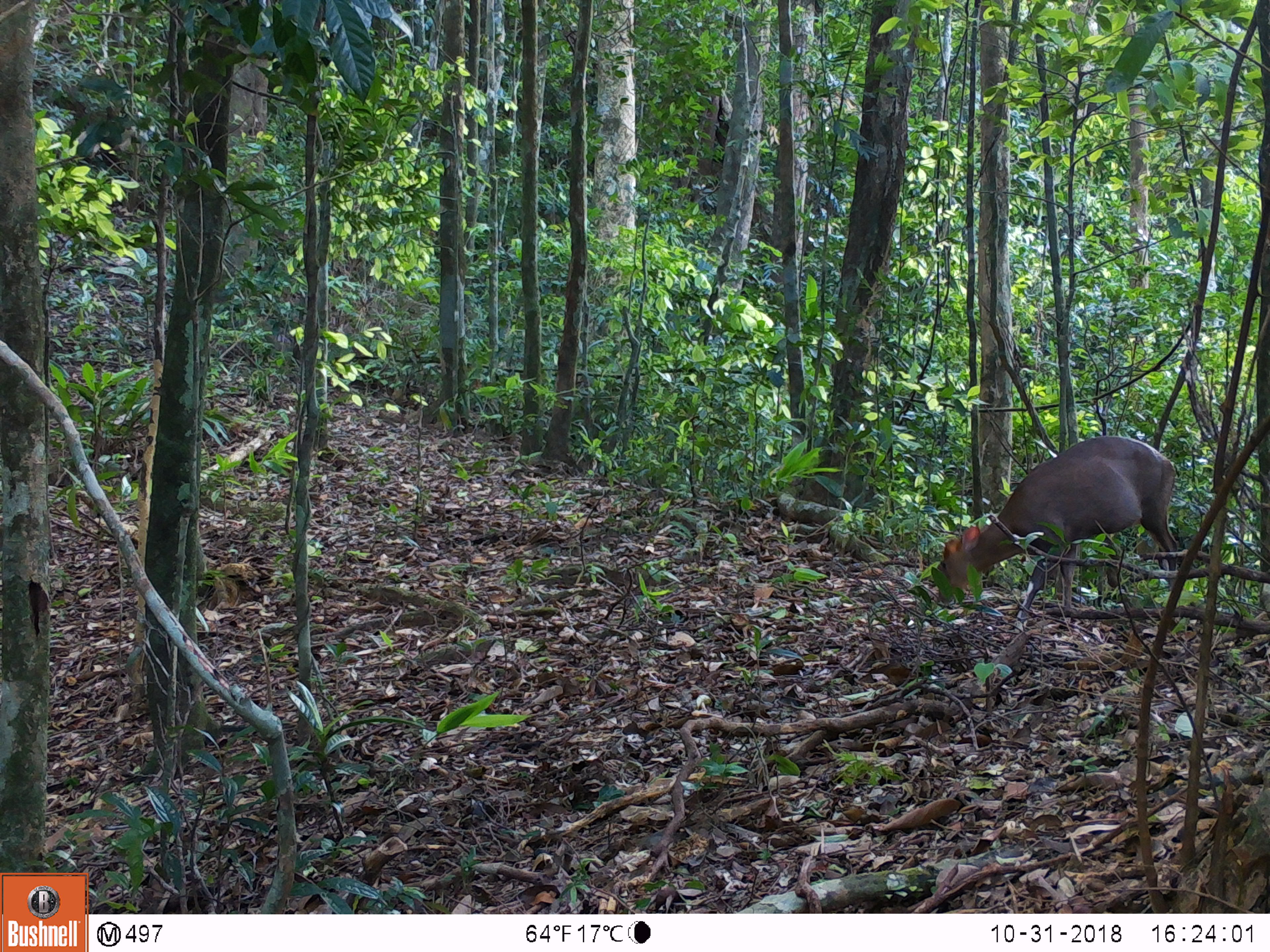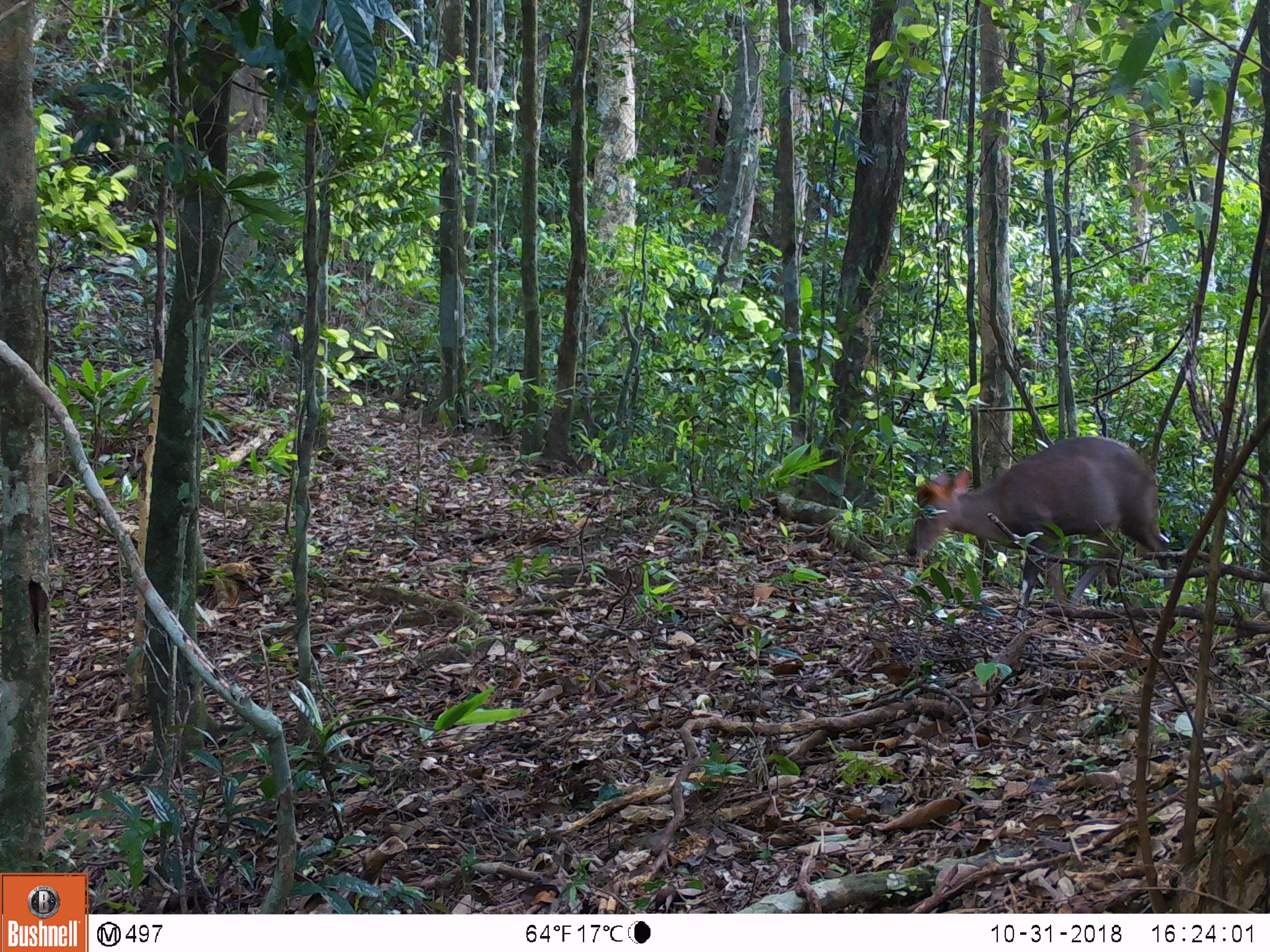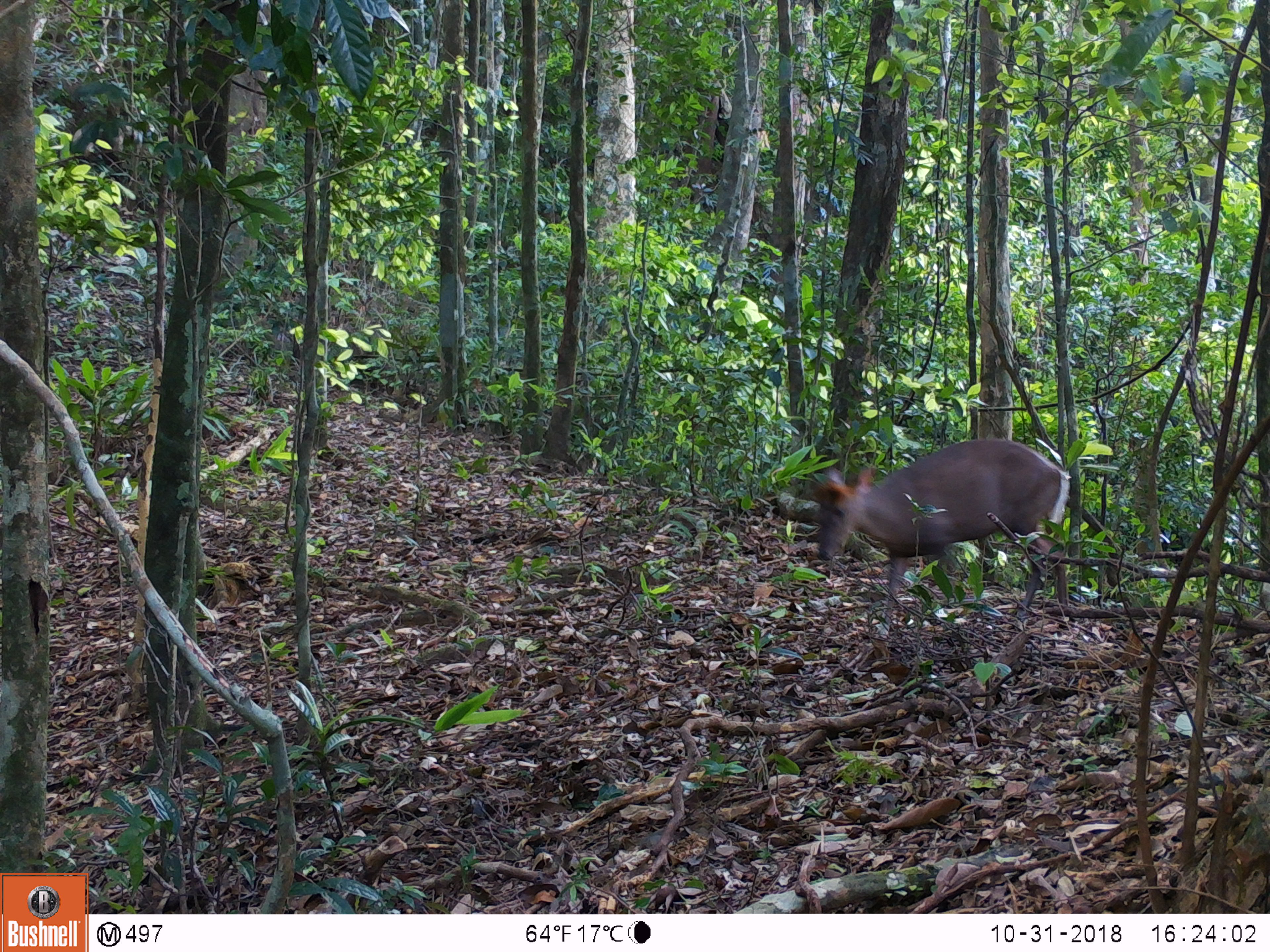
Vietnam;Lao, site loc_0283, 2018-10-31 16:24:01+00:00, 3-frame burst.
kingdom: Animalia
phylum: Chordata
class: Mammalia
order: Artiodactyla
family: Cervidae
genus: Muntiacus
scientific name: Muntiacus rooseveltorum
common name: roosevelt's muntjac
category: roosevelts muntjac group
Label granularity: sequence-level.